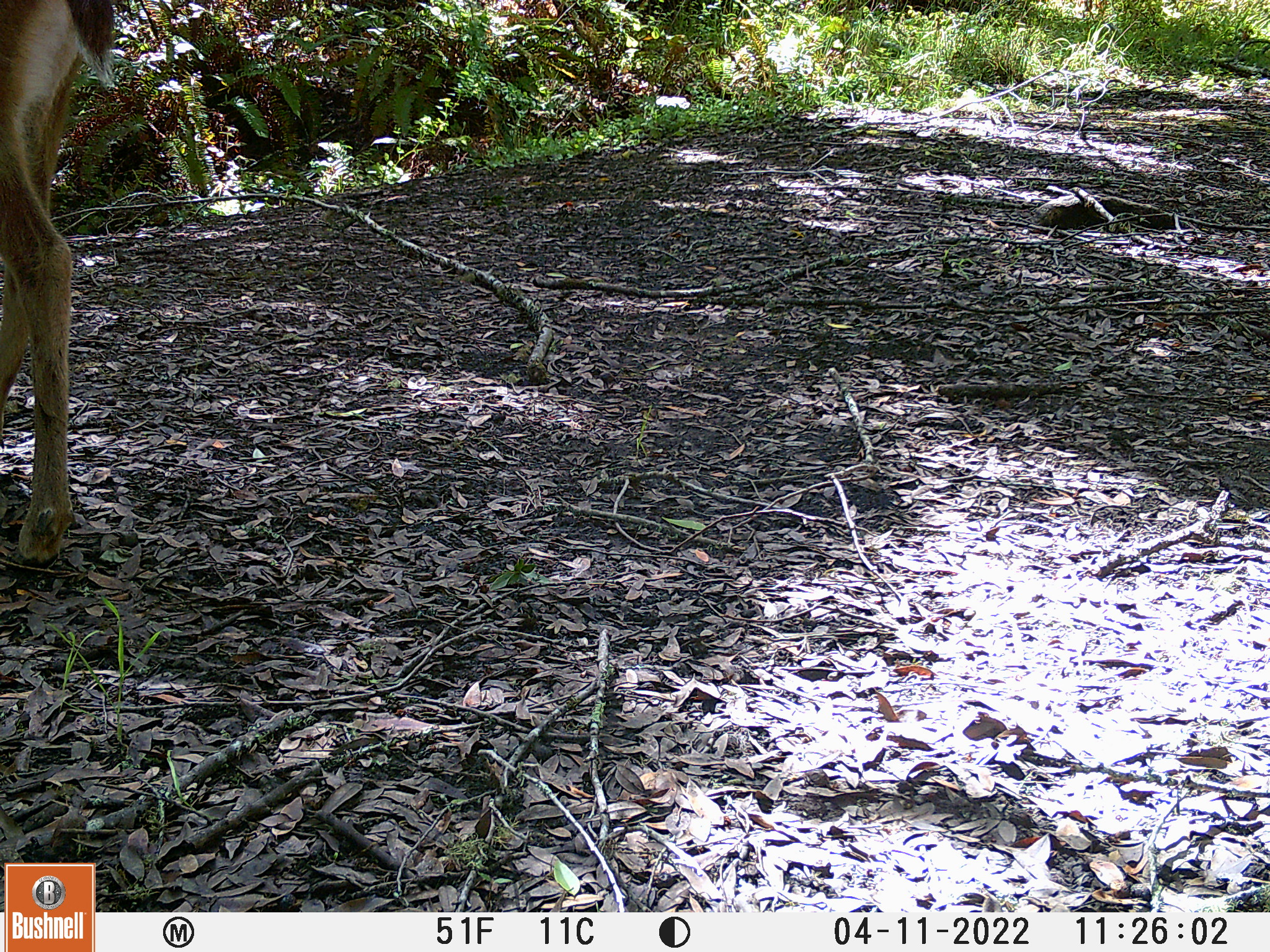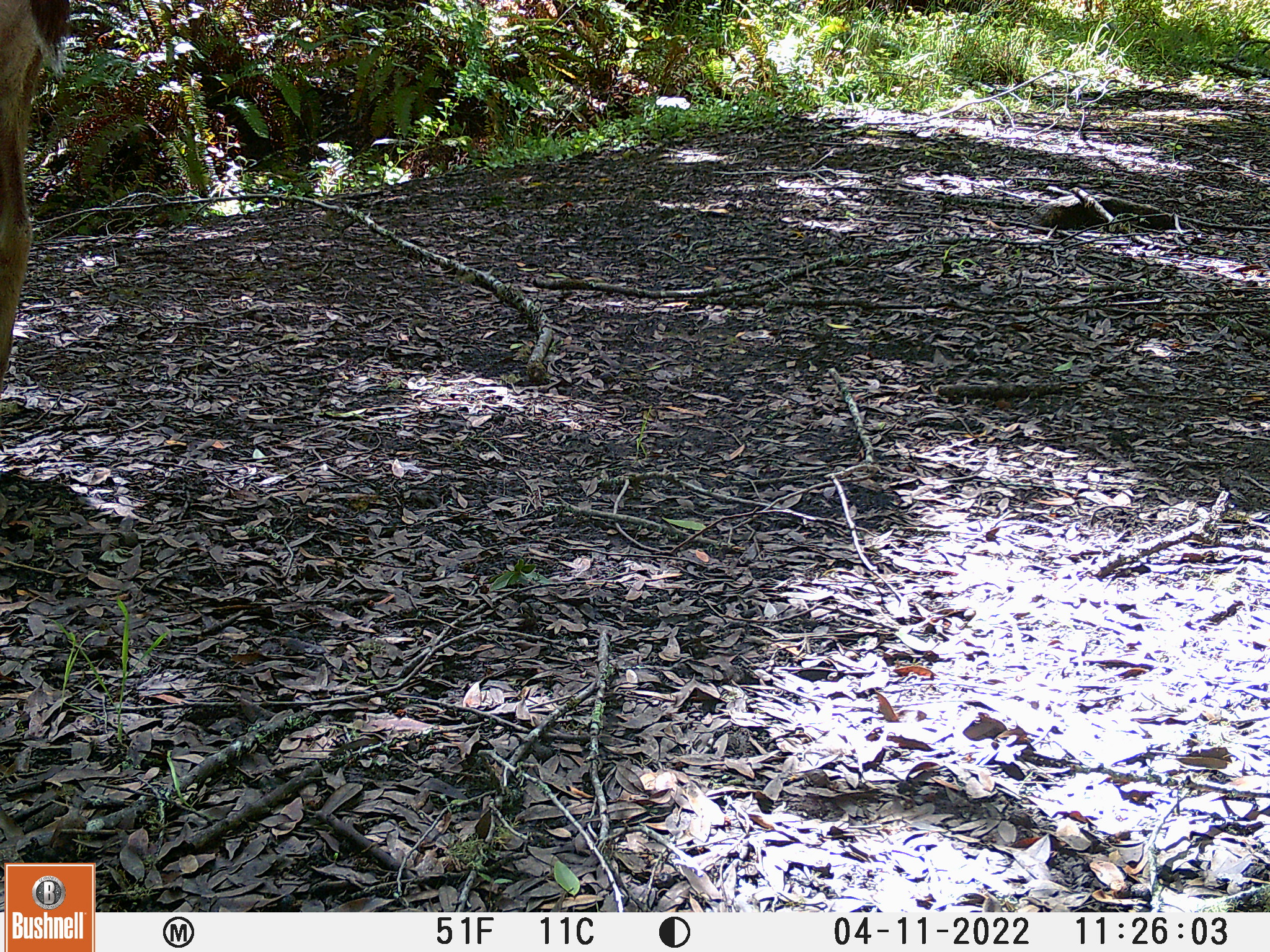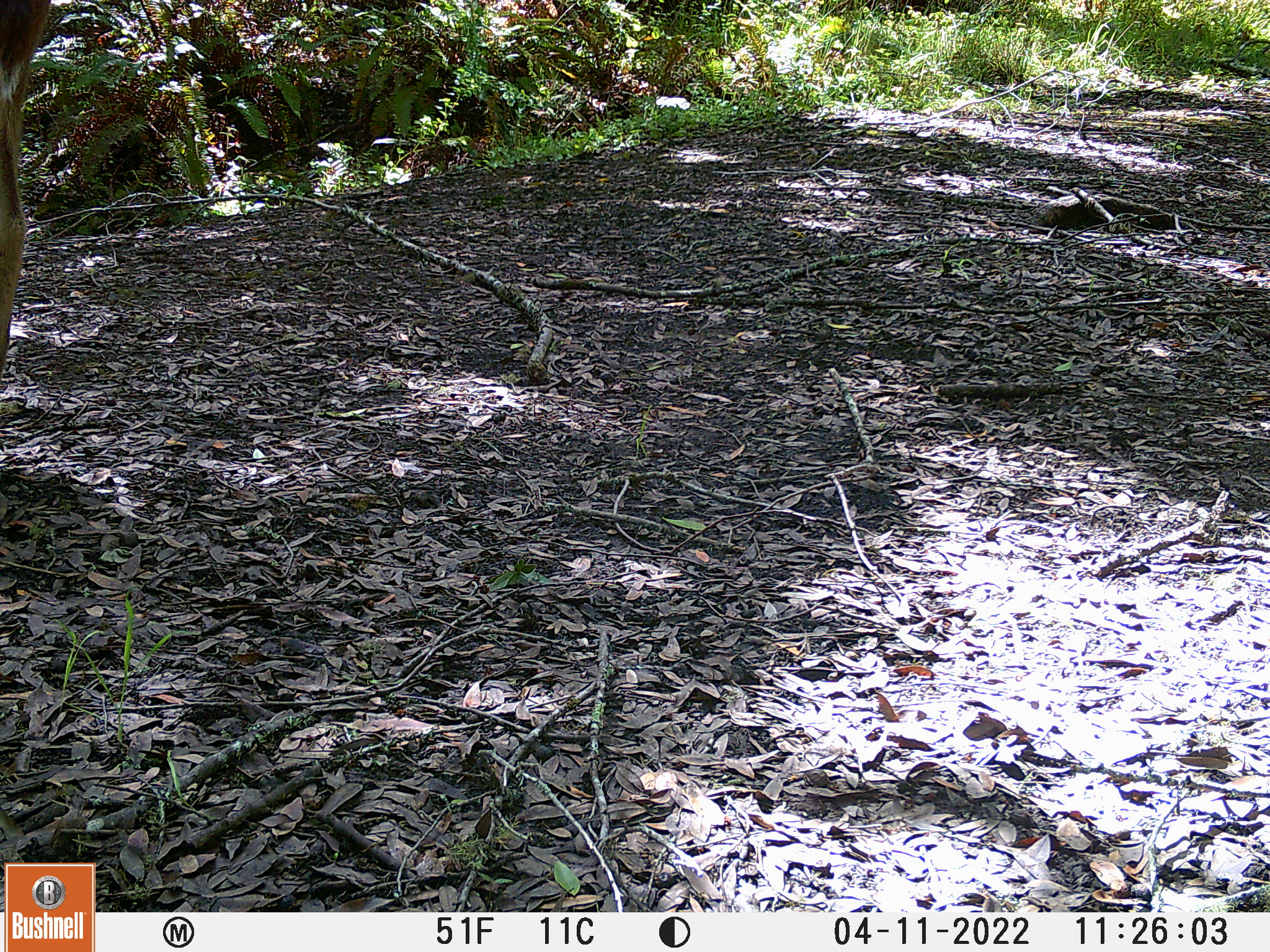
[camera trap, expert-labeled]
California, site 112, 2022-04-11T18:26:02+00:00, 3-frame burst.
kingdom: Animalia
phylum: Chordata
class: Mammalia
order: Artiodactyla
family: Cervidae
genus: Odocoileus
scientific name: Odocoileus hemionus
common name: mule deer